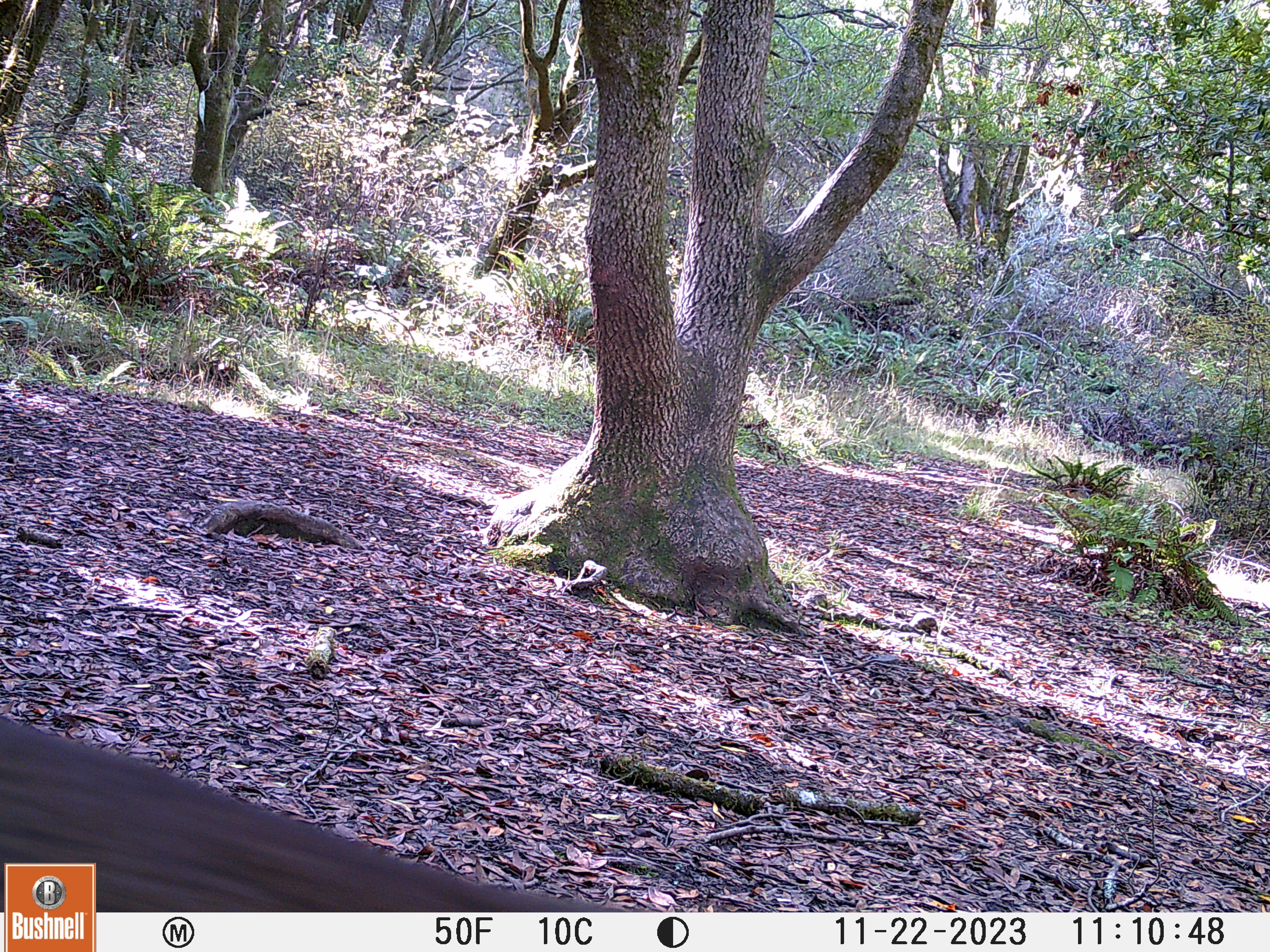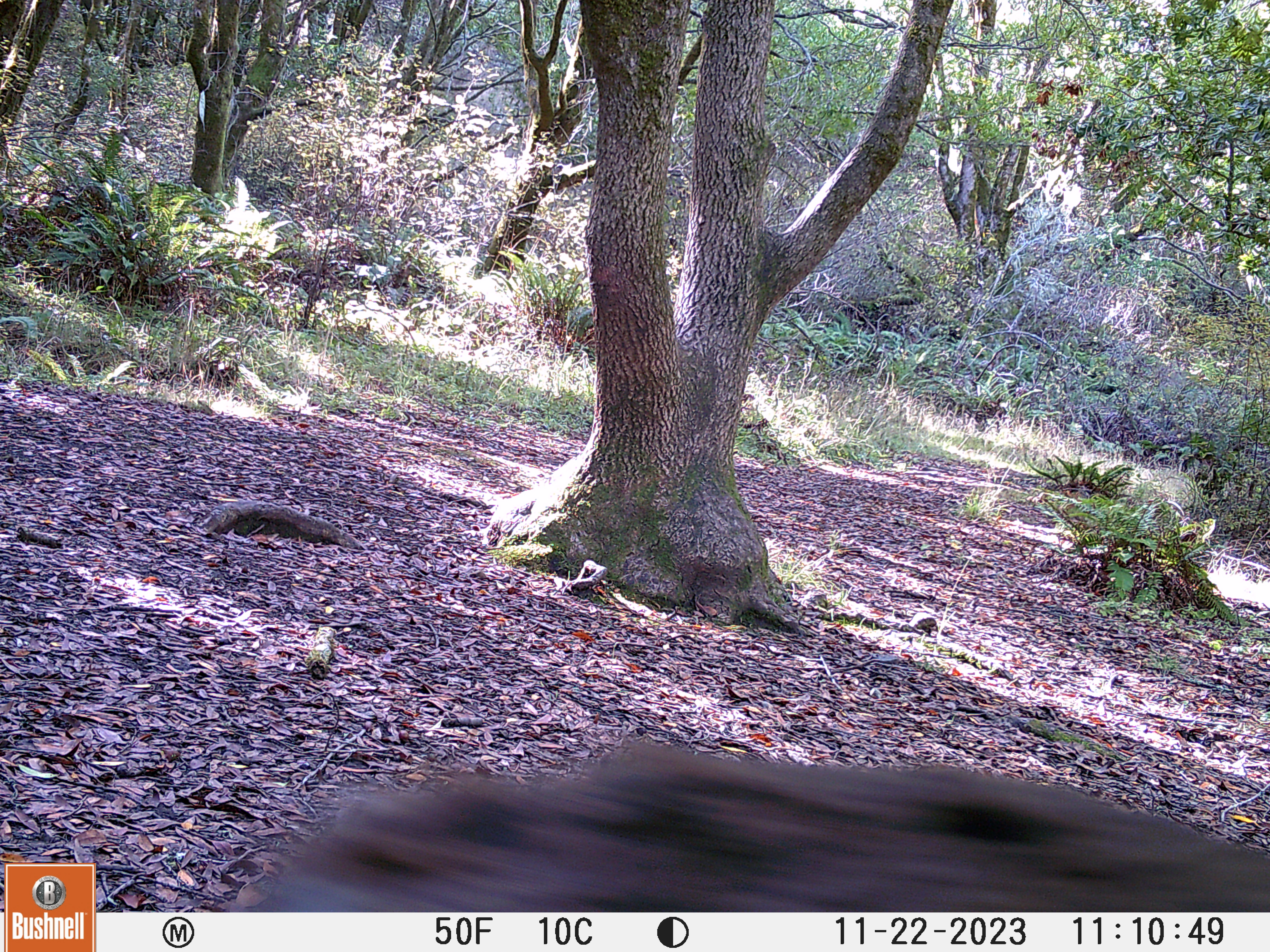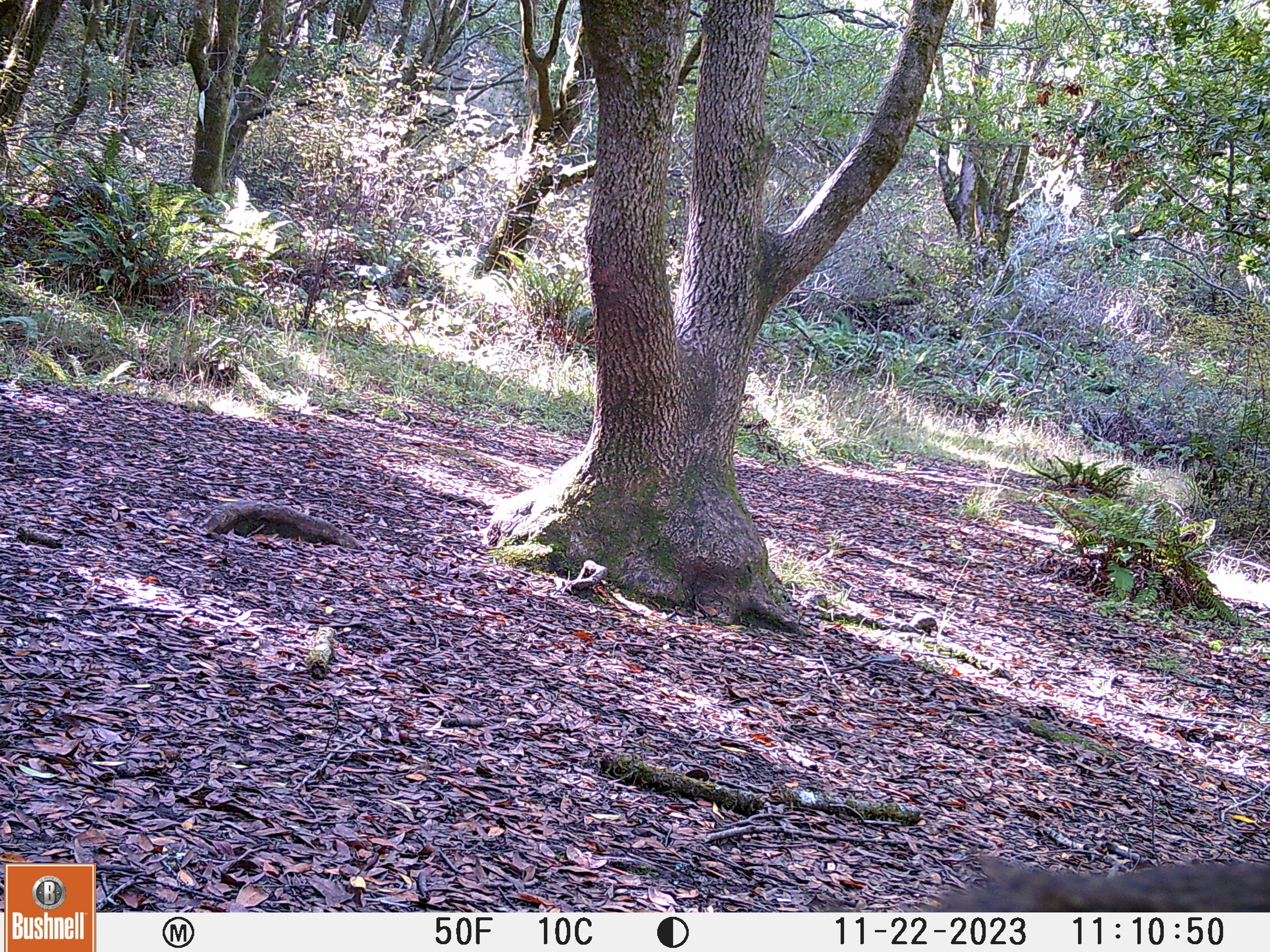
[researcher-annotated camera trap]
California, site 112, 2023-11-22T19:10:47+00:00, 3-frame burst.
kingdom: Animalia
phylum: Chordata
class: Mammalia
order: Artiodactyla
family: Cervidae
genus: Odocoileus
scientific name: Odocoileus hemionus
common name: mule deer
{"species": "mule deer (Odocoileus hemionus)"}